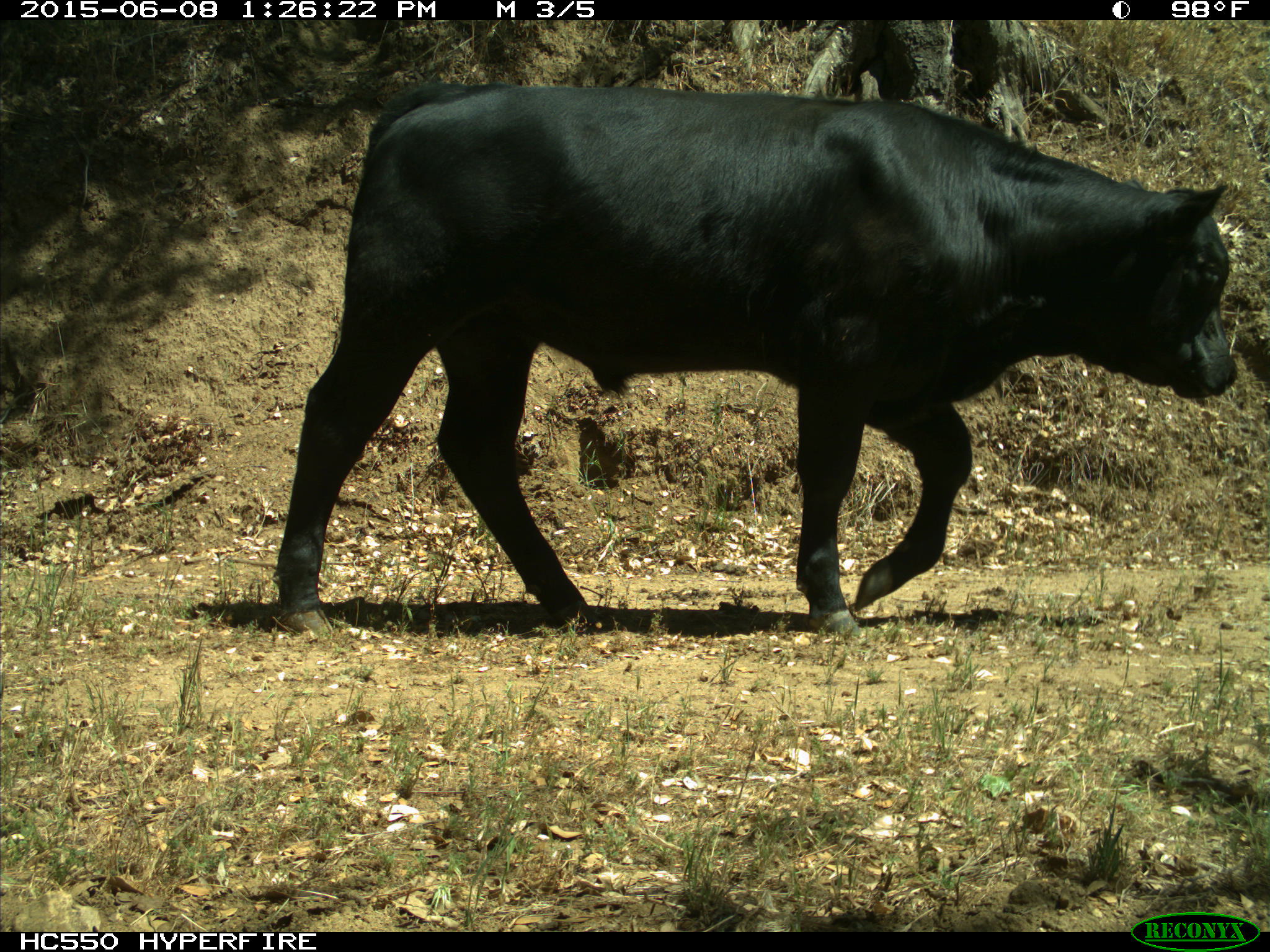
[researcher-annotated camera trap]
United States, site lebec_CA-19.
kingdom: Animalia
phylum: Chordata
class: Mammalia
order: Artiodactyla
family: Bovidae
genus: Bos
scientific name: Bos taurus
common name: domestic cow